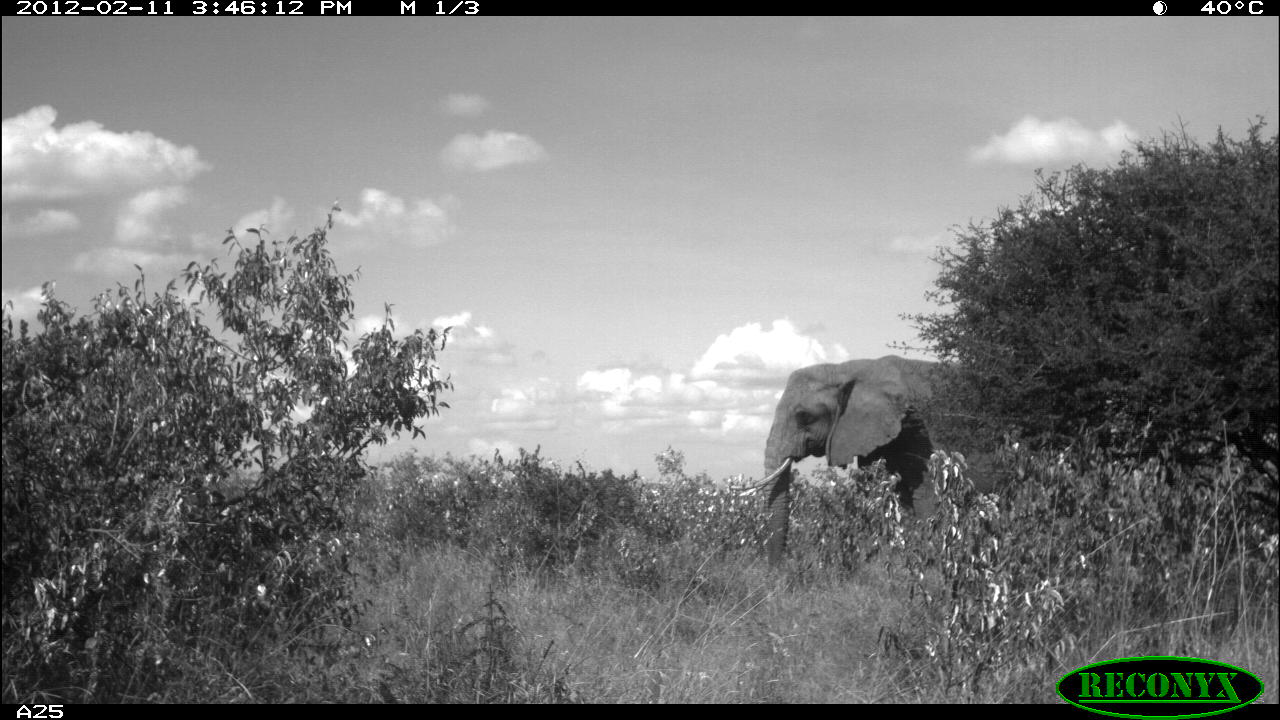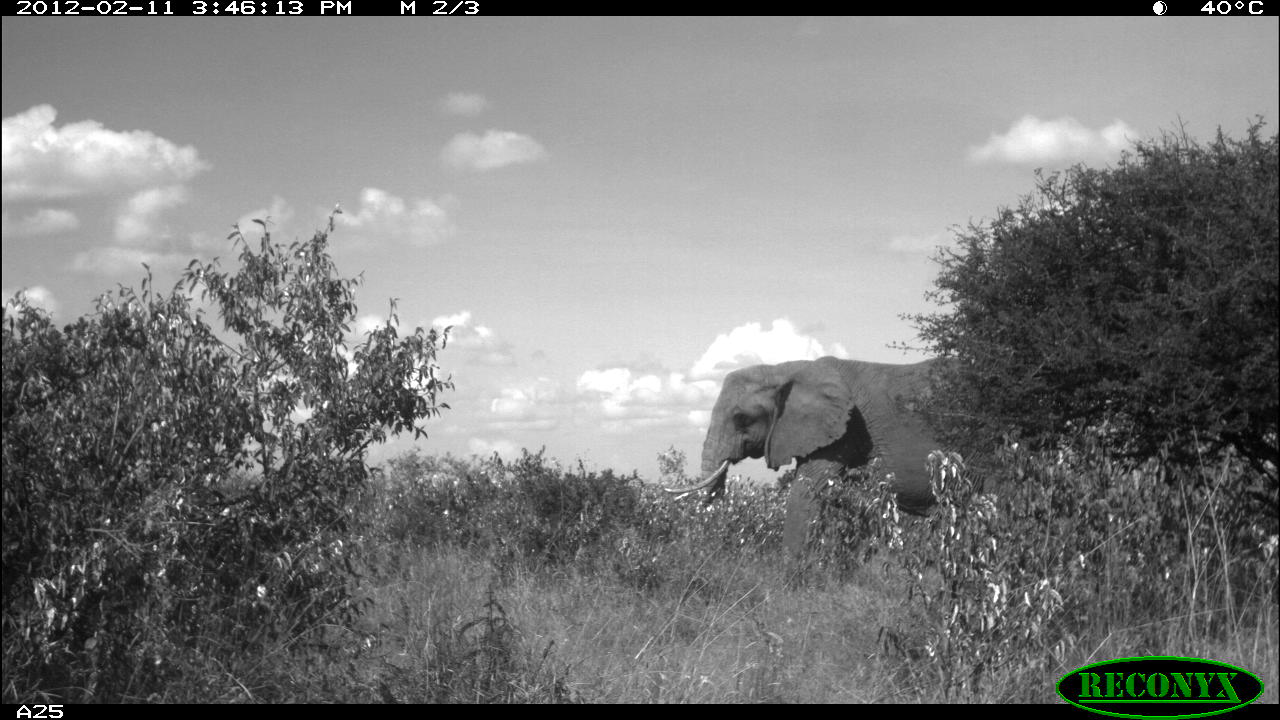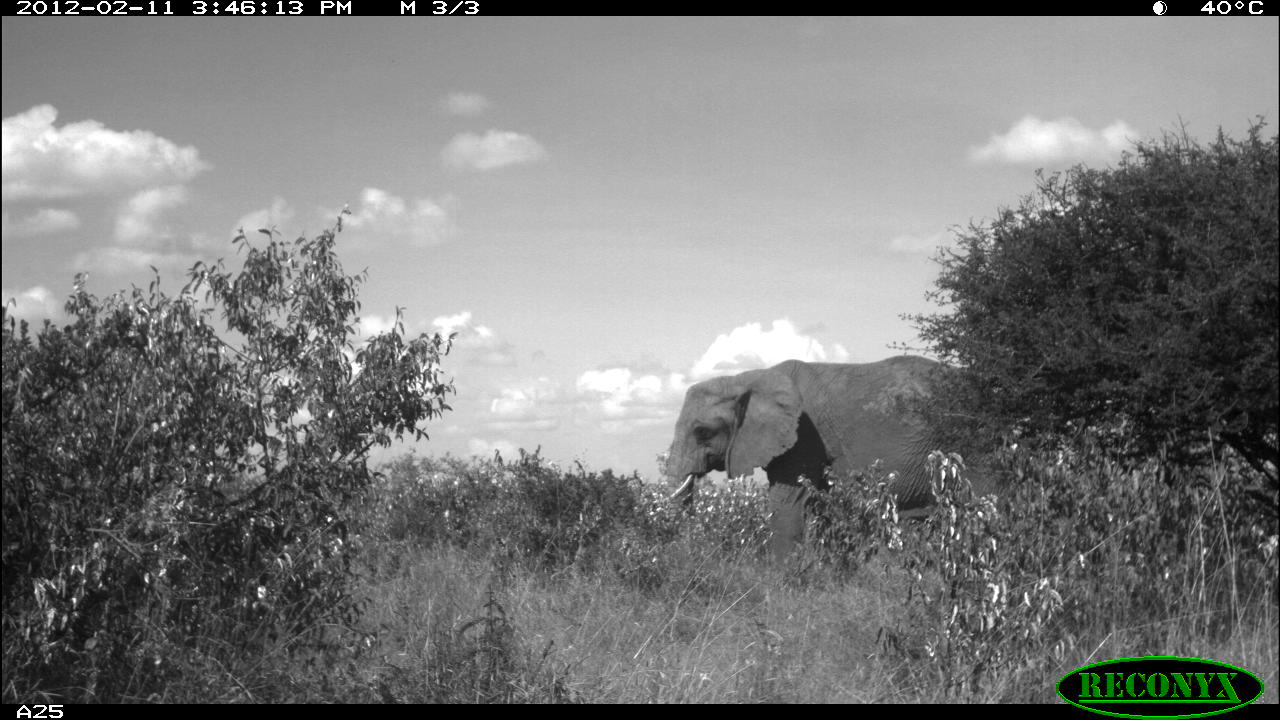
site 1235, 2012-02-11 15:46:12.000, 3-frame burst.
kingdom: Animalia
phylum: Chordata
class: Mammalia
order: Proboscidea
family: Elephantidae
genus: Loxodonta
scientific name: Loxodonta africana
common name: african bush elephant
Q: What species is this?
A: Loxodonta africana (african bush elephant).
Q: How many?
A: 1.